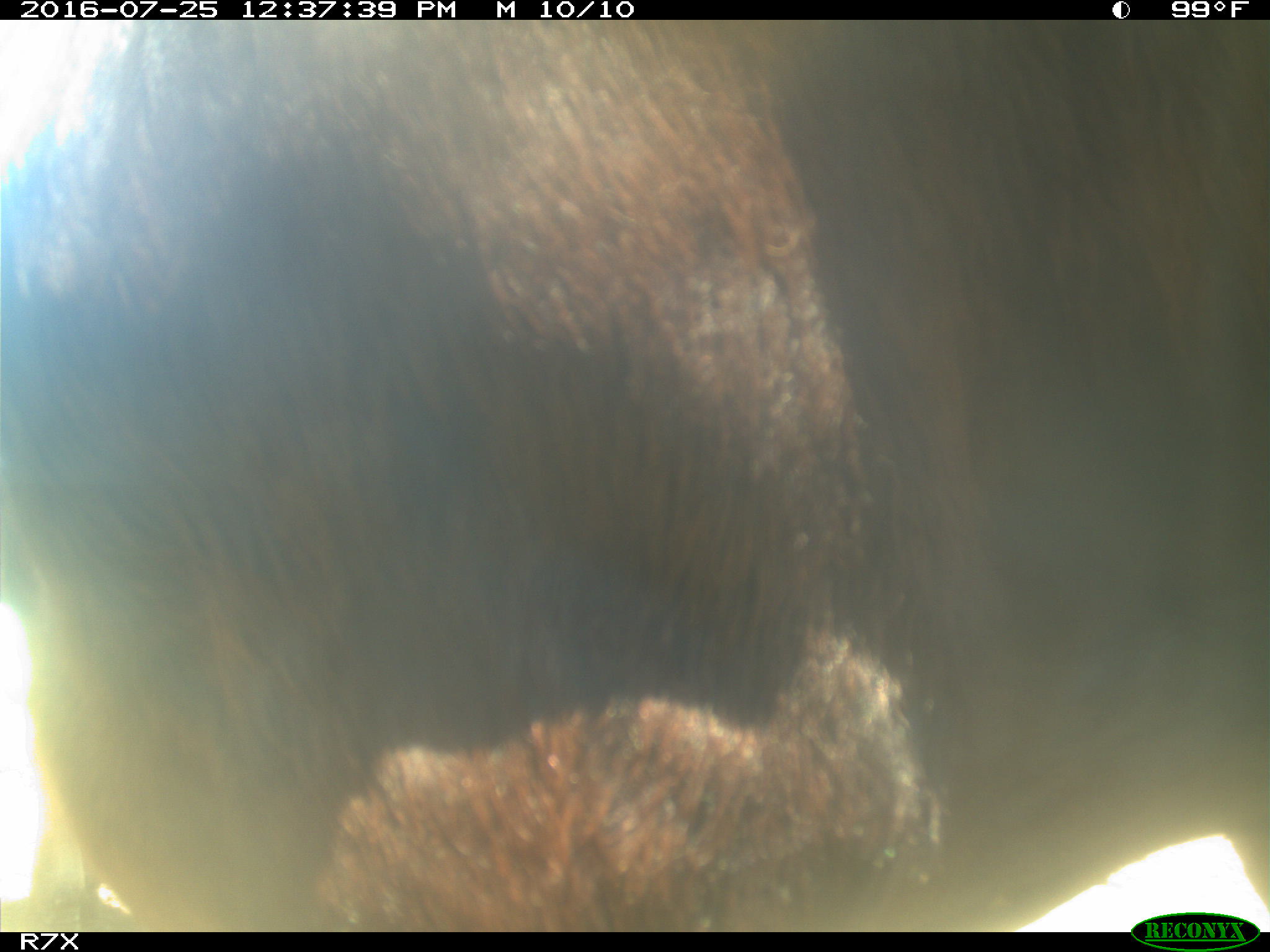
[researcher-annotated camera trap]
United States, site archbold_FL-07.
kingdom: Animalia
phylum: Chordata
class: Mammalia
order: Artiodactyla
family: Bovidae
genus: Bos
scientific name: Bos taurus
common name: domestic cow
Bos taurus (domestic cow).